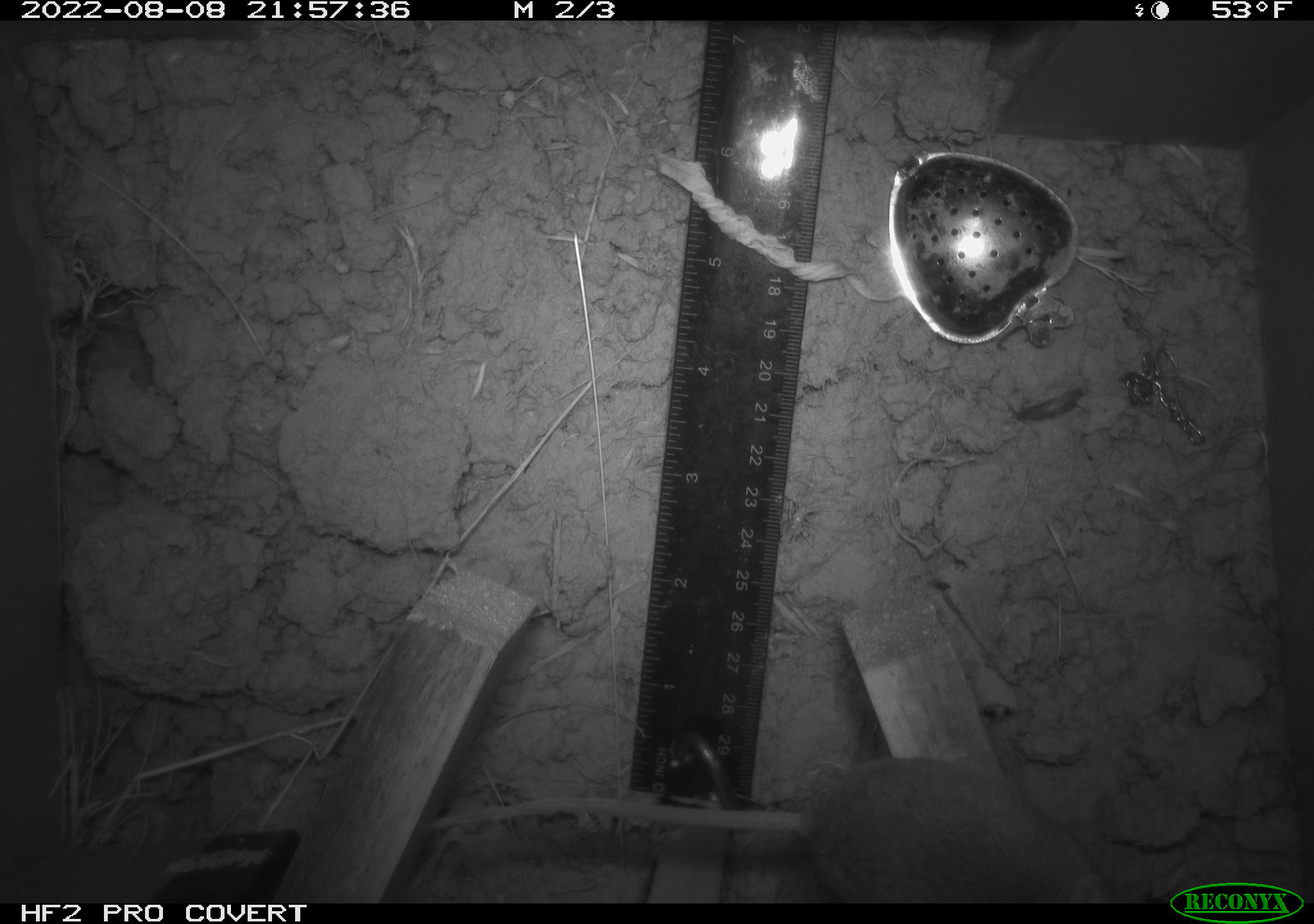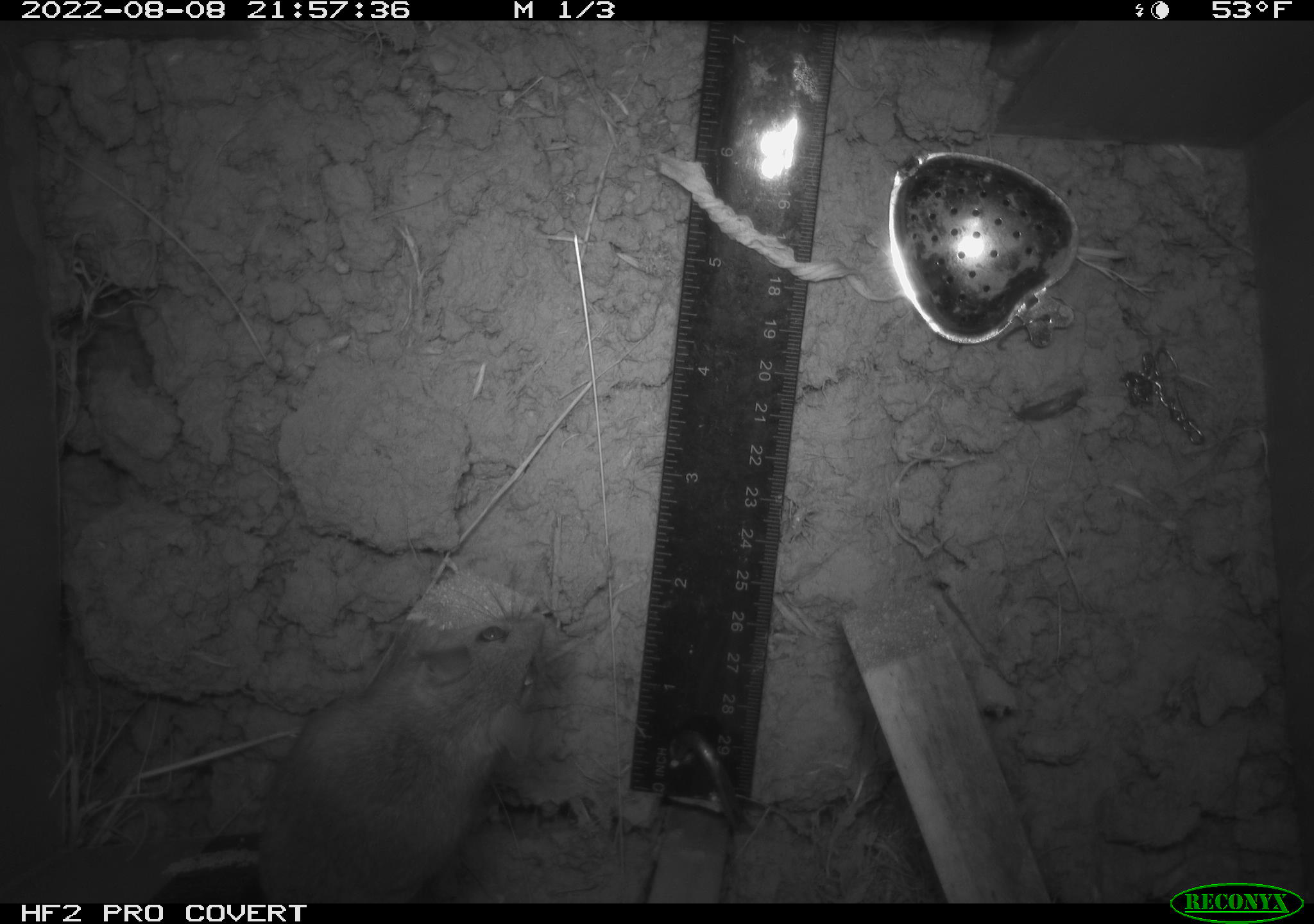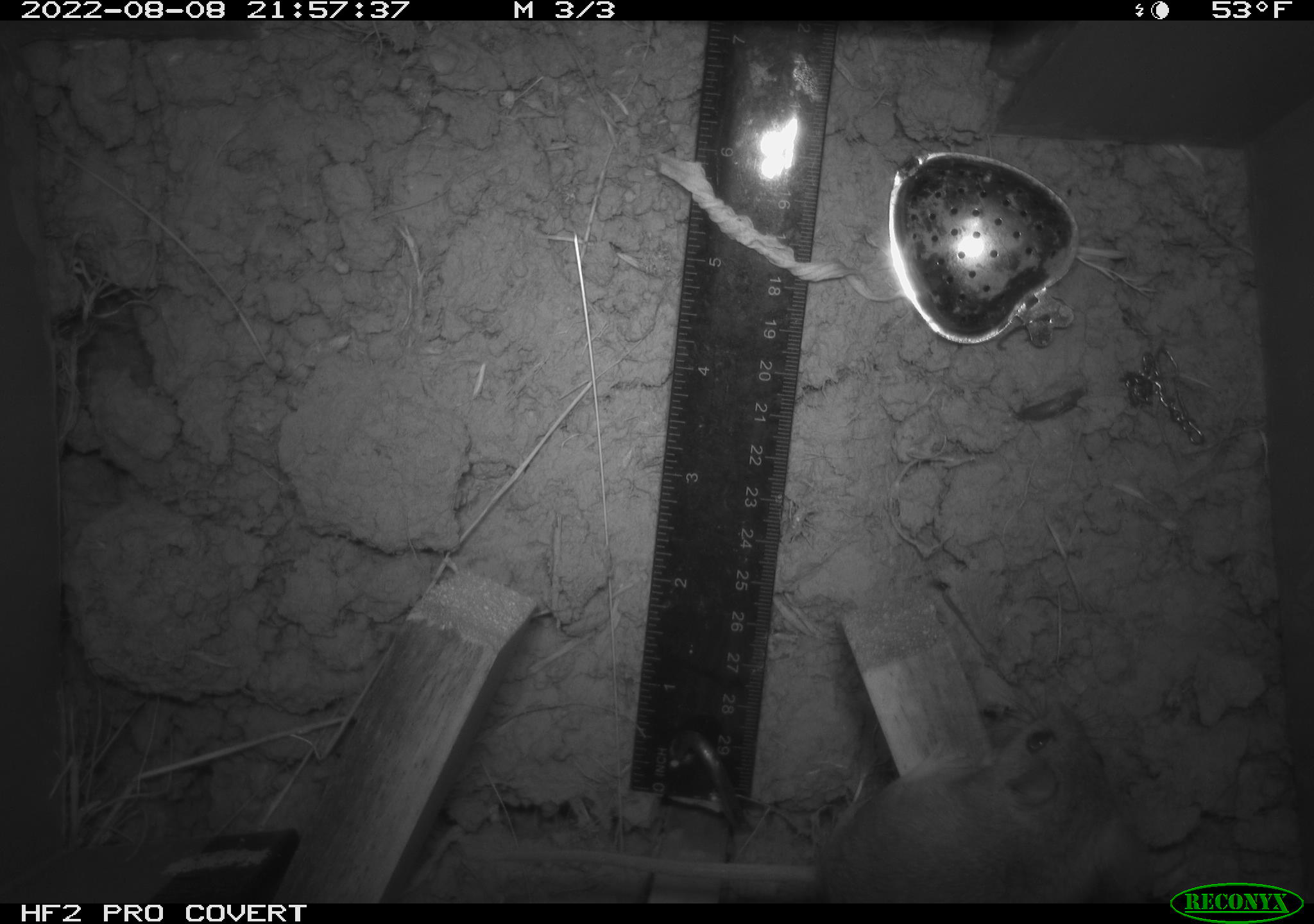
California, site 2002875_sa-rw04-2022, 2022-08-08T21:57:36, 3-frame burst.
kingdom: Animalia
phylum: Chordata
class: Mammalia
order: Rodentia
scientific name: Rodentia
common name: mouse species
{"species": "mouse species (Rodentia)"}